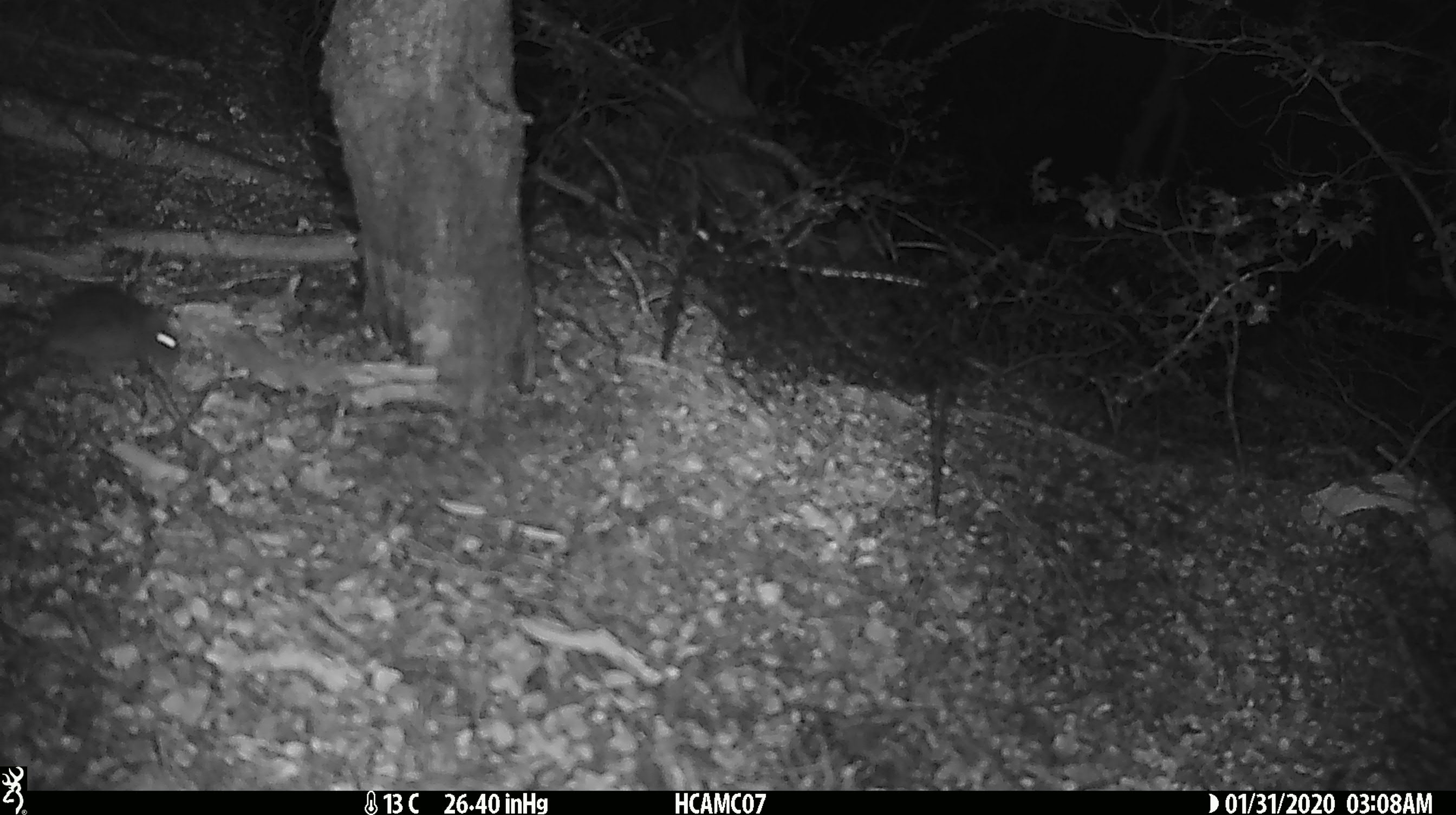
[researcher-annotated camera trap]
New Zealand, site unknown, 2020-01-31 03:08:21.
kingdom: Animalia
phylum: Chordata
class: Mammalia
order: Rodentia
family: Muridae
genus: Mus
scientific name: Mus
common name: mouse